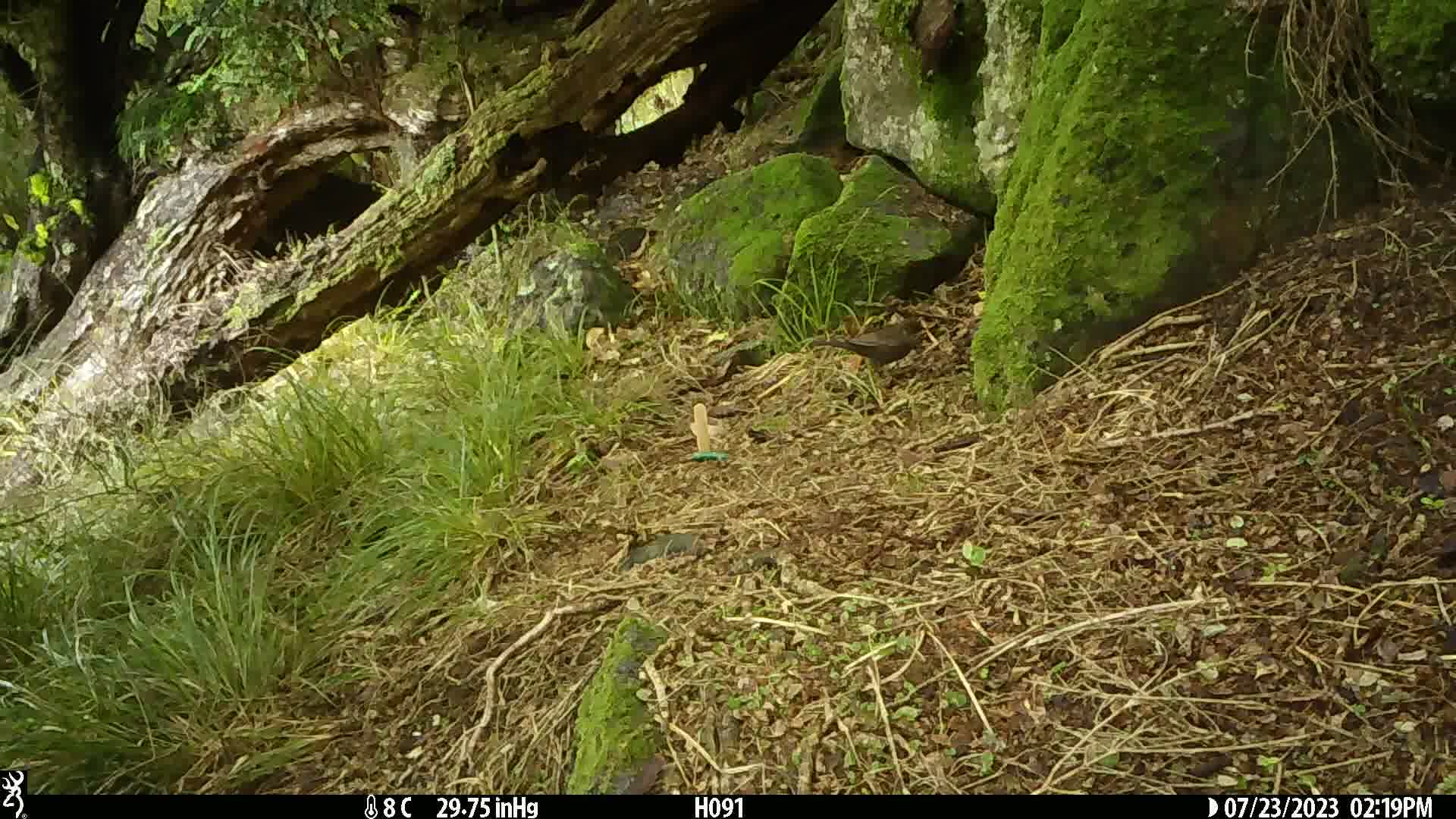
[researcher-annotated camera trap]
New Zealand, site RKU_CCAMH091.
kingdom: Animalia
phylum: Chordata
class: Aves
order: Passeriformes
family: Turdidae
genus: Turdus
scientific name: Turdus merula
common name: eurasian blackbird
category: blackbird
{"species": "blackbird (eurasian blackbird) (Turdus merula)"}